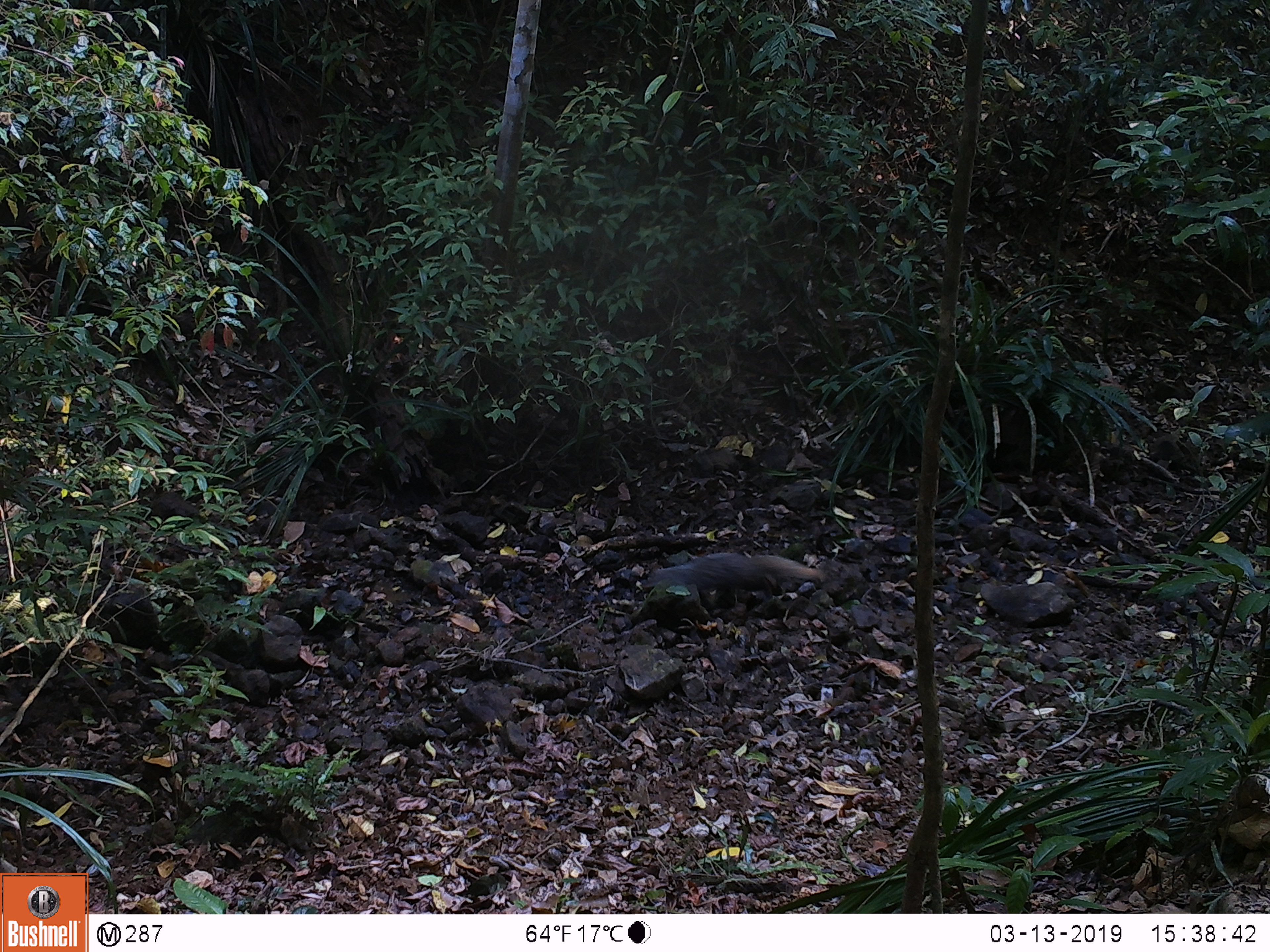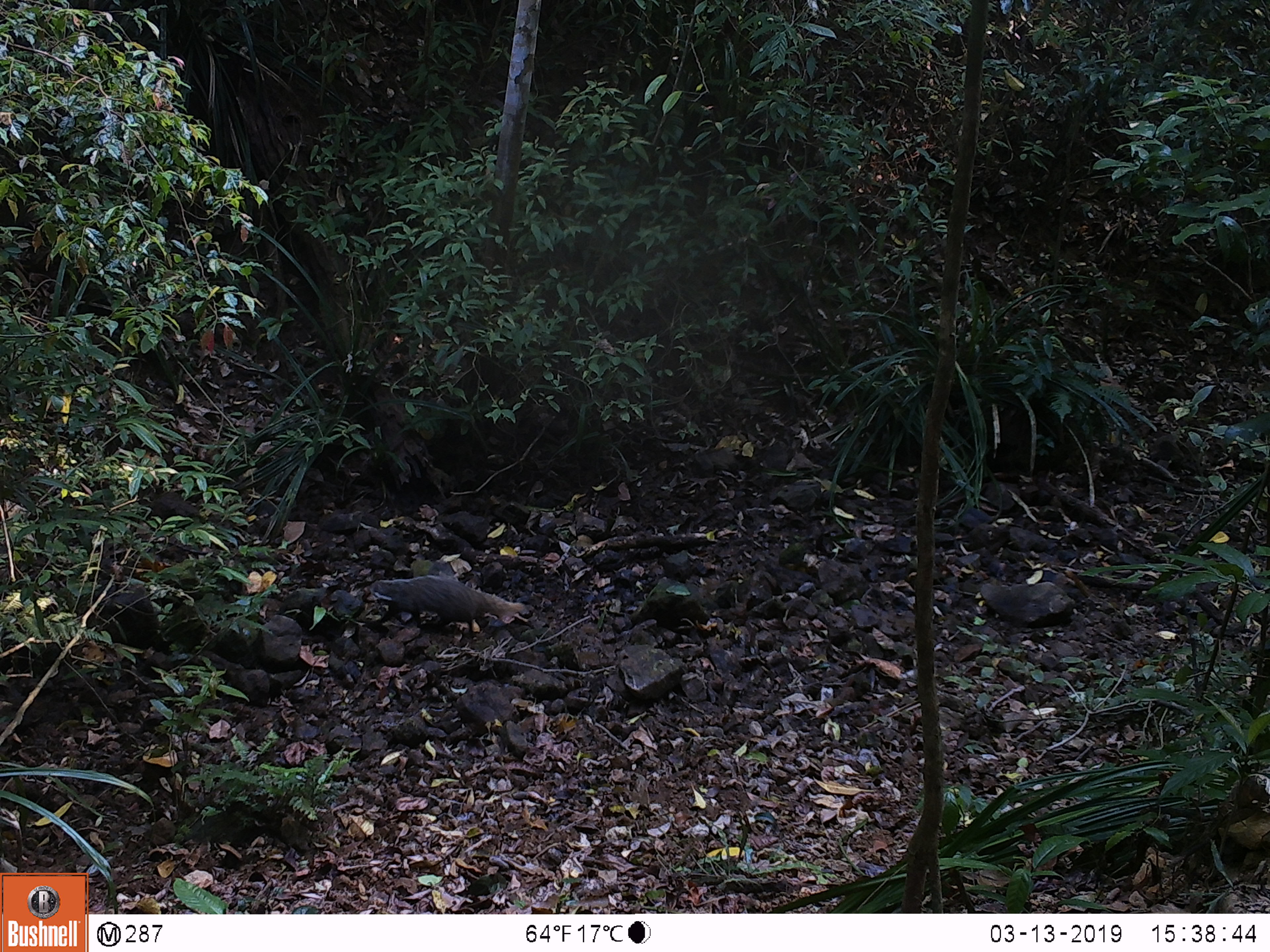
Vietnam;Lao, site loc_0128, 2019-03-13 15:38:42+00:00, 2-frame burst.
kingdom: Animalia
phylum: Chordata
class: Mammalia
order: Carnivora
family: Herpestidae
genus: Urva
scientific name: Urva urva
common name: crab-eating mongoose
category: crab eating mongoose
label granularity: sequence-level